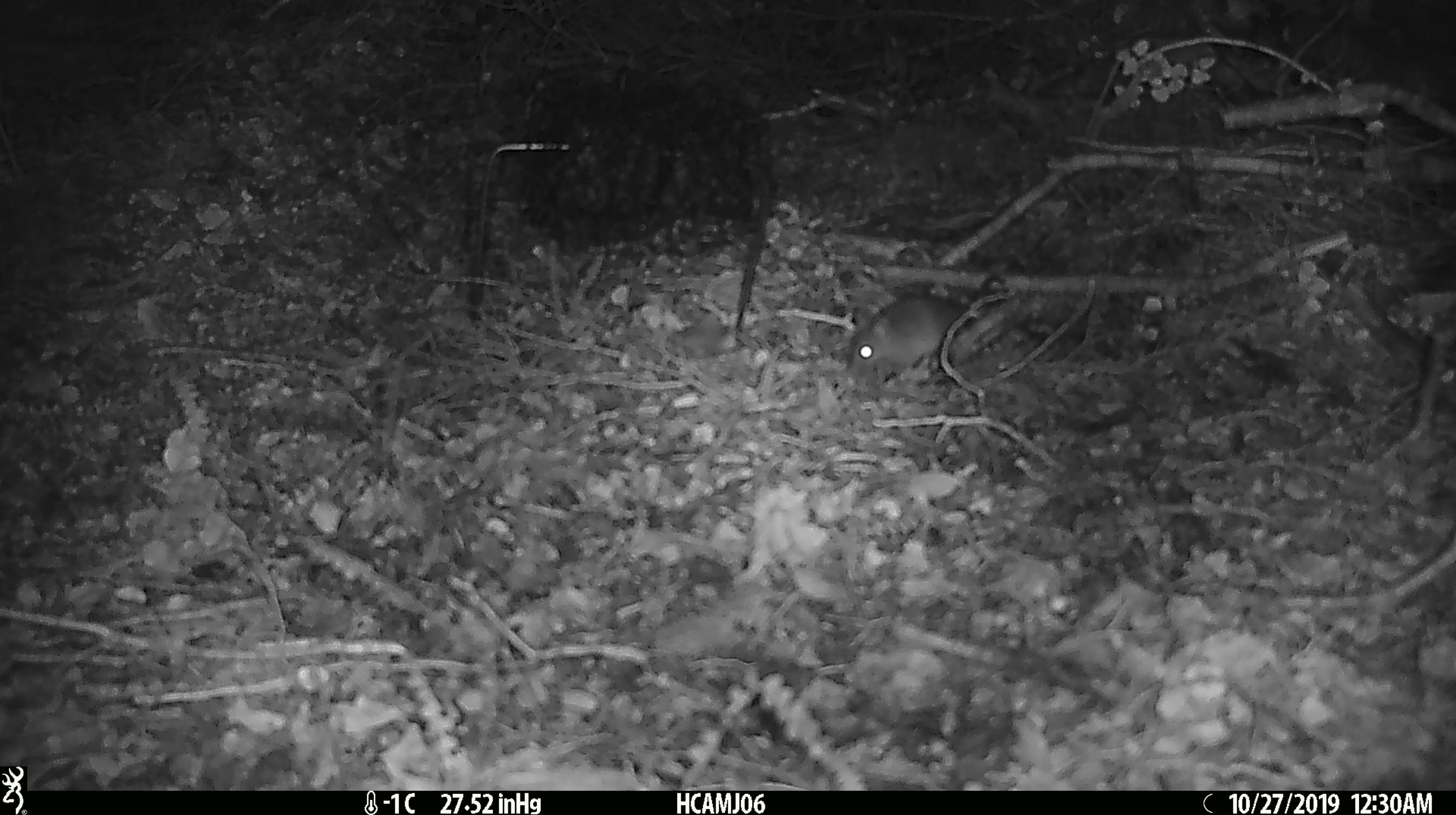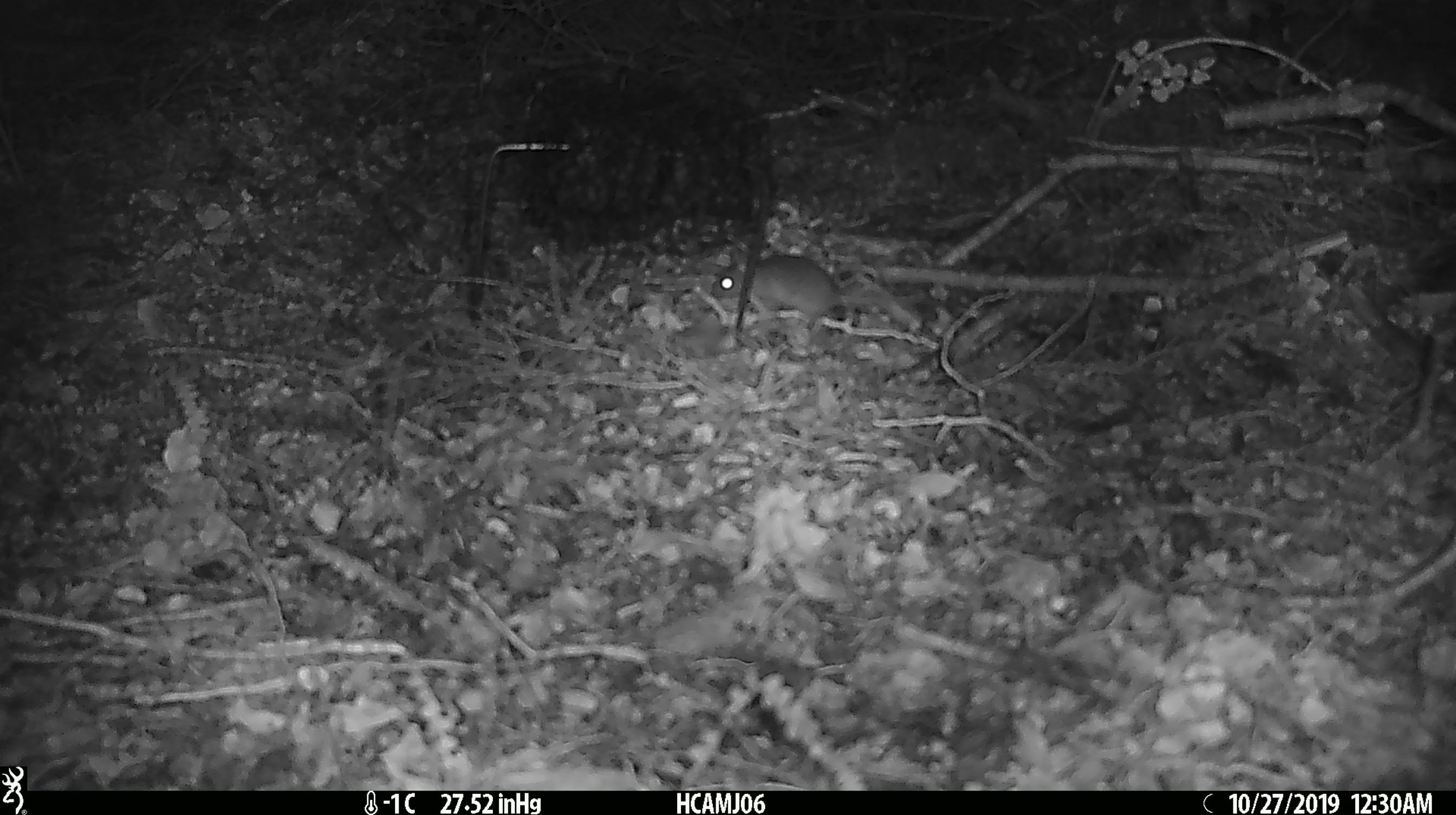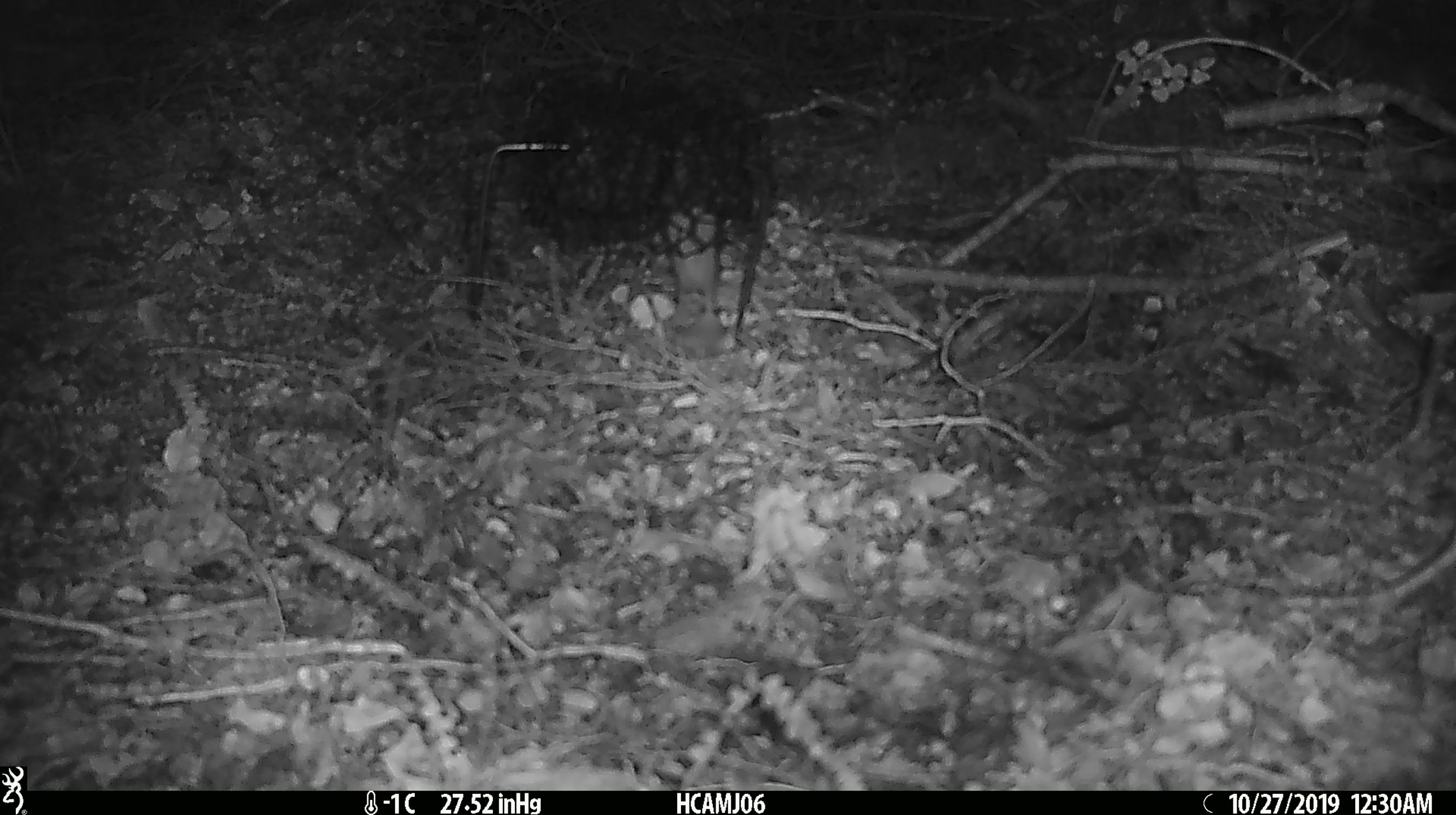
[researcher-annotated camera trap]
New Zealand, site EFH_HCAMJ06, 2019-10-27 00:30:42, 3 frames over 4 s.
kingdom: Animalia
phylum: Chordata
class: Mammalia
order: Rodentia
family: Muridae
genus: Mus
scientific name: Mus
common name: mouse